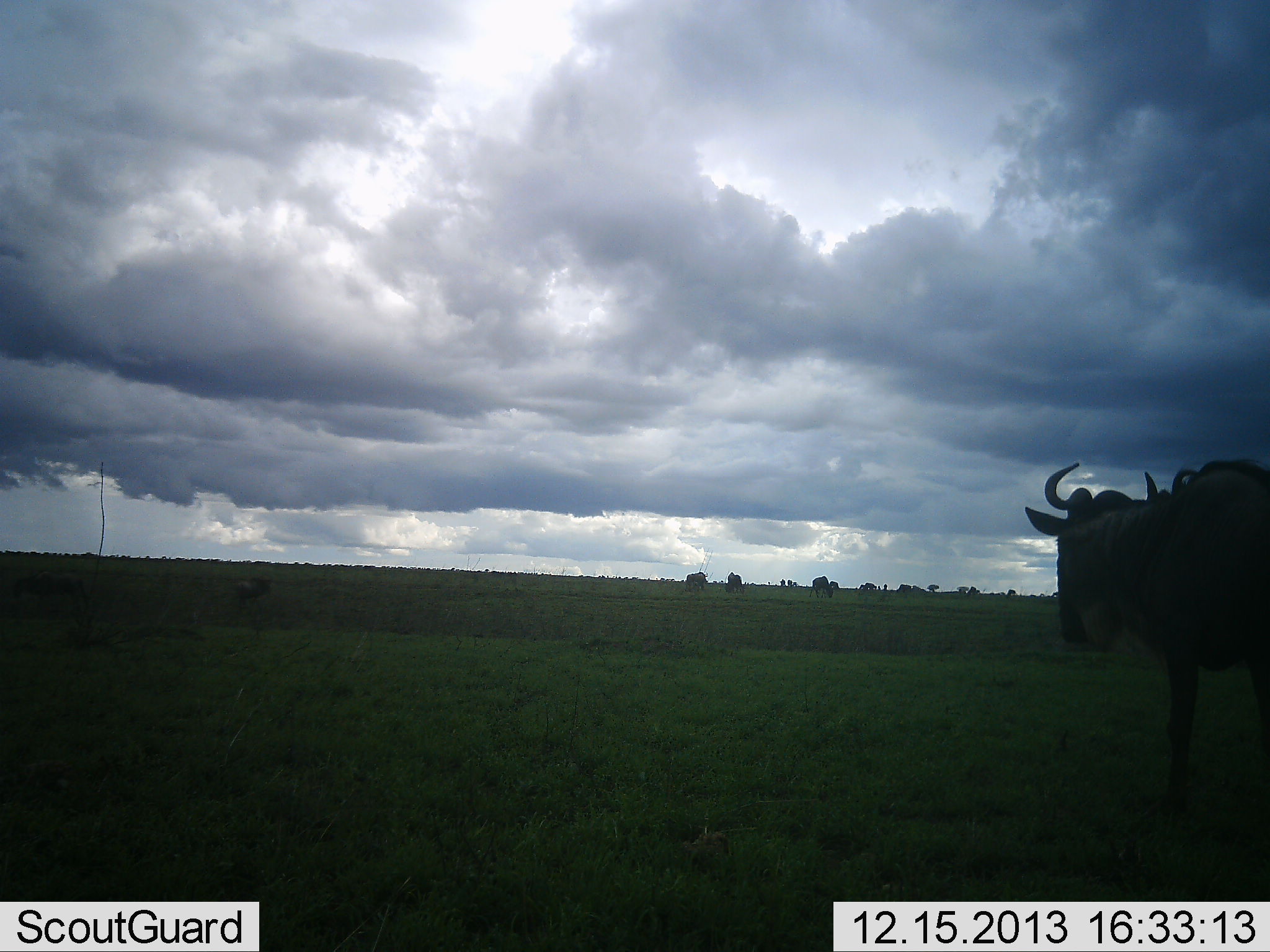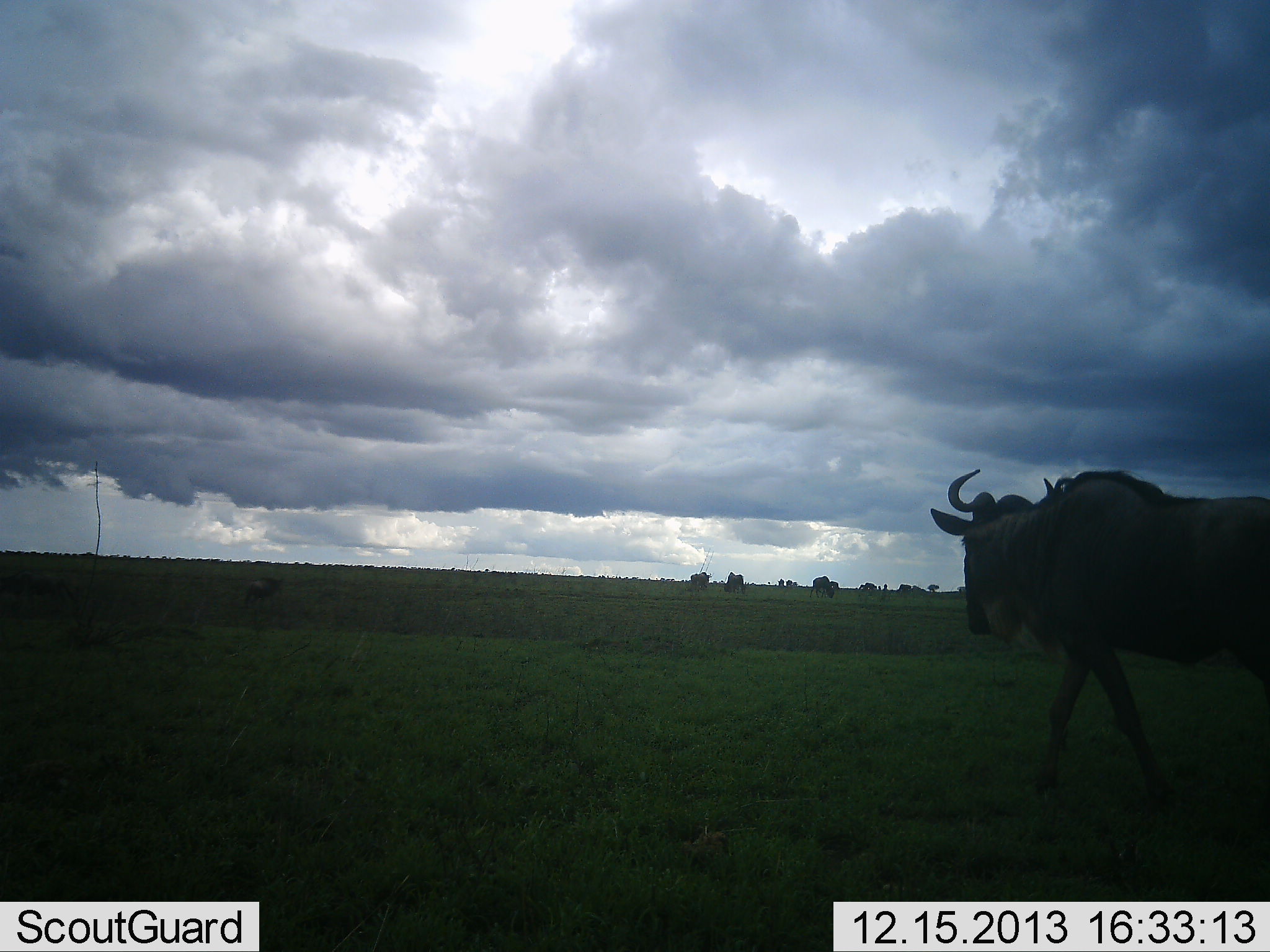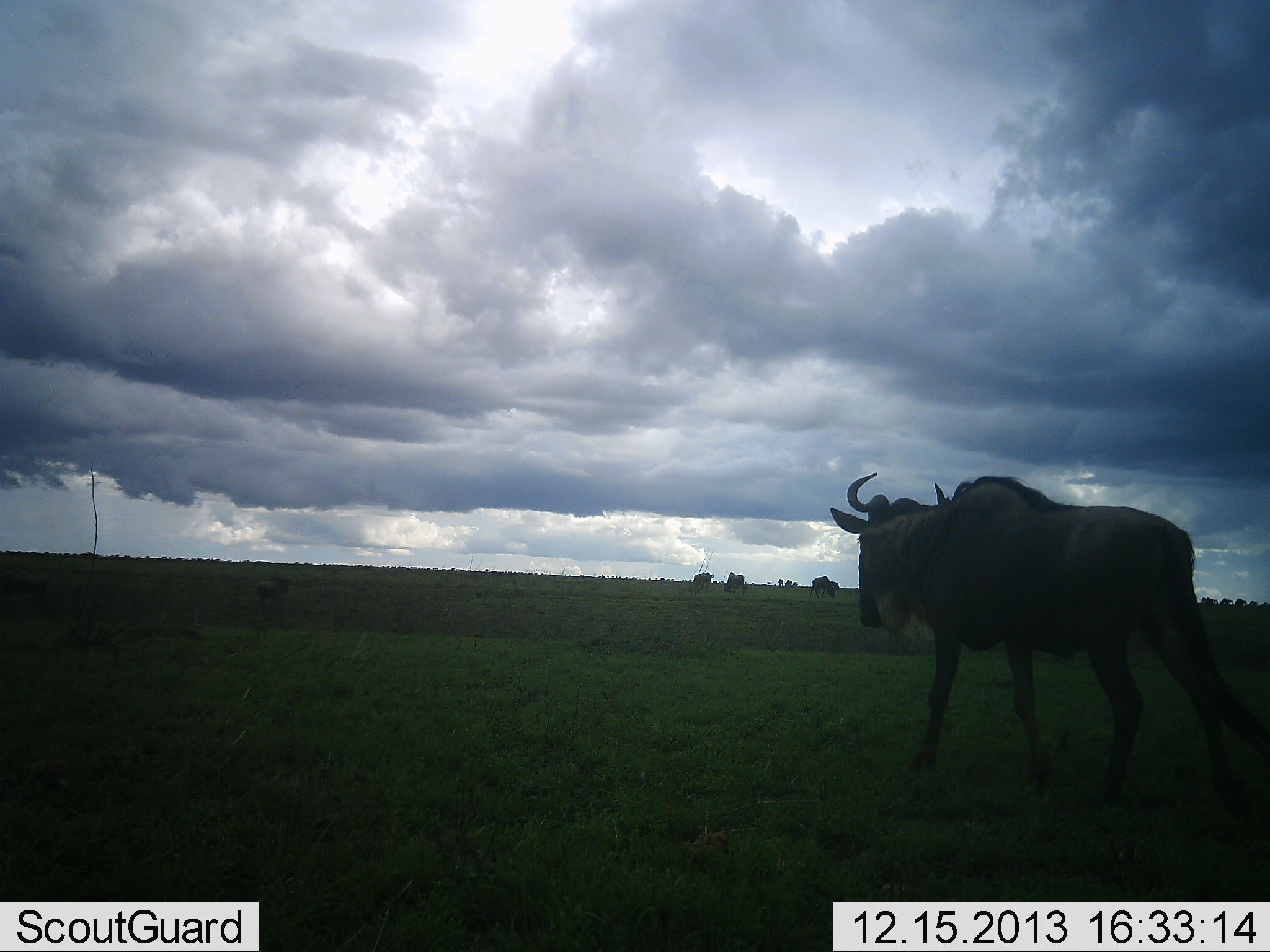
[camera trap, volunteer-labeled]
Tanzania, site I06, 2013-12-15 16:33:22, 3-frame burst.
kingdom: Animalia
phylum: Chordata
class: Mammalia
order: Artiodactyla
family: Bovidae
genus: Connochaetes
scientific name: Connochaetes taurinus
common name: blue wildebeest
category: wildebeest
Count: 7.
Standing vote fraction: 30%.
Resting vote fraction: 0%.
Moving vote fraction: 100%.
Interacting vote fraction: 0%.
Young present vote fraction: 0%.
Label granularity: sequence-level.